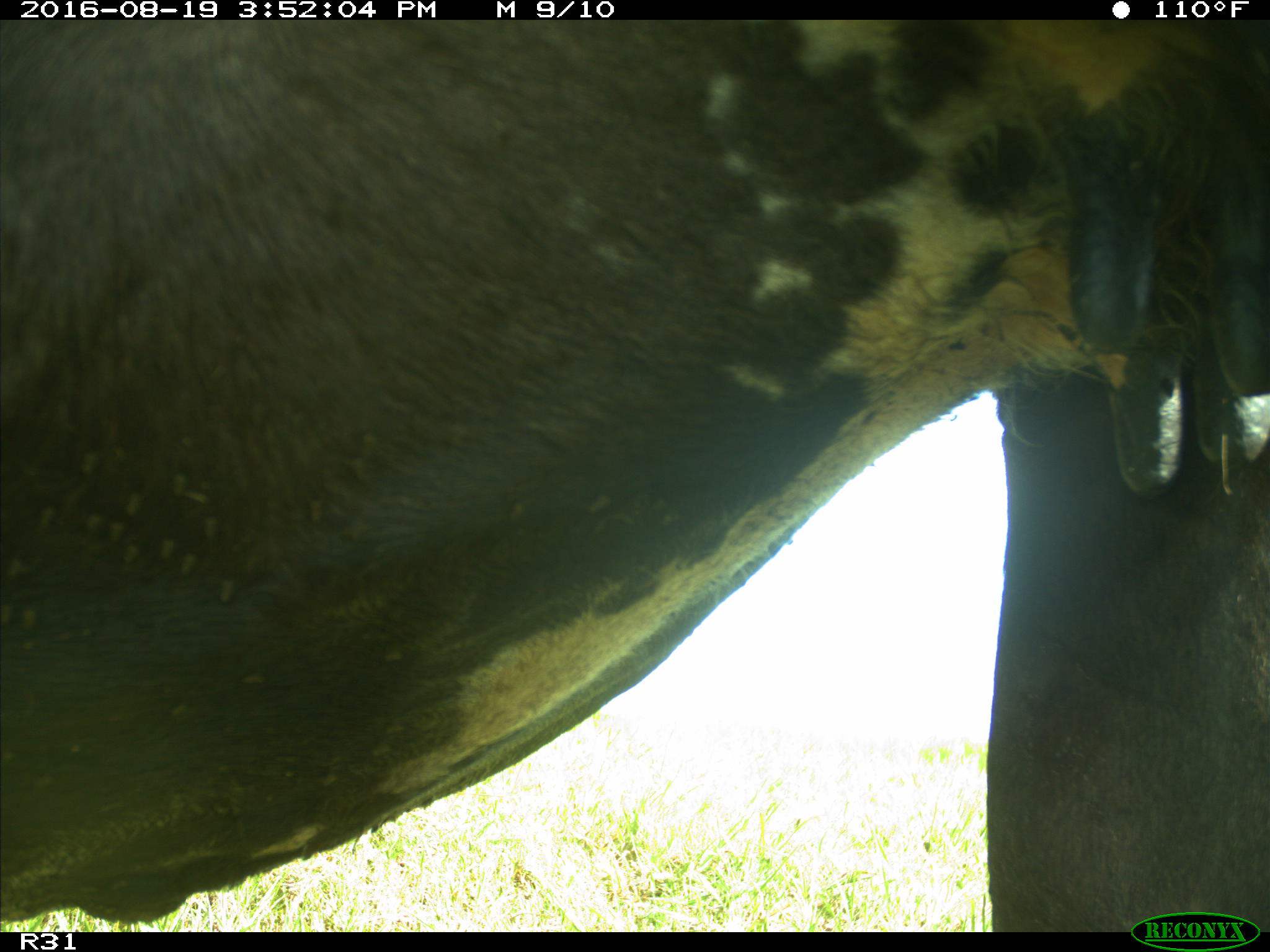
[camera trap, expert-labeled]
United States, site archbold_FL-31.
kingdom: Animalia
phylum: Chordata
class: Mammalia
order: Artiodactyla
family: Bovidae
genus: Bos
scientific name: Bos taurus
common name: domestic cow